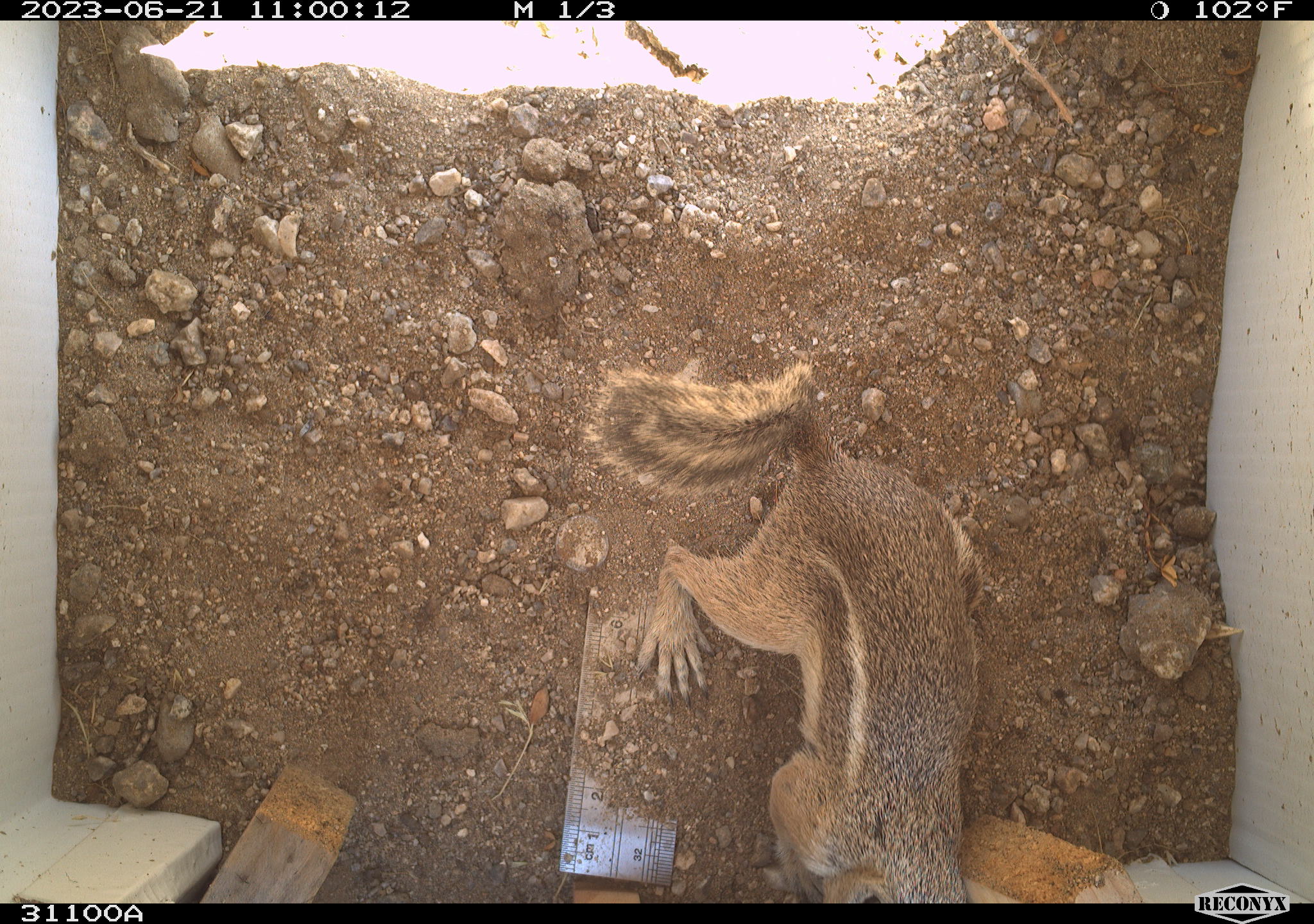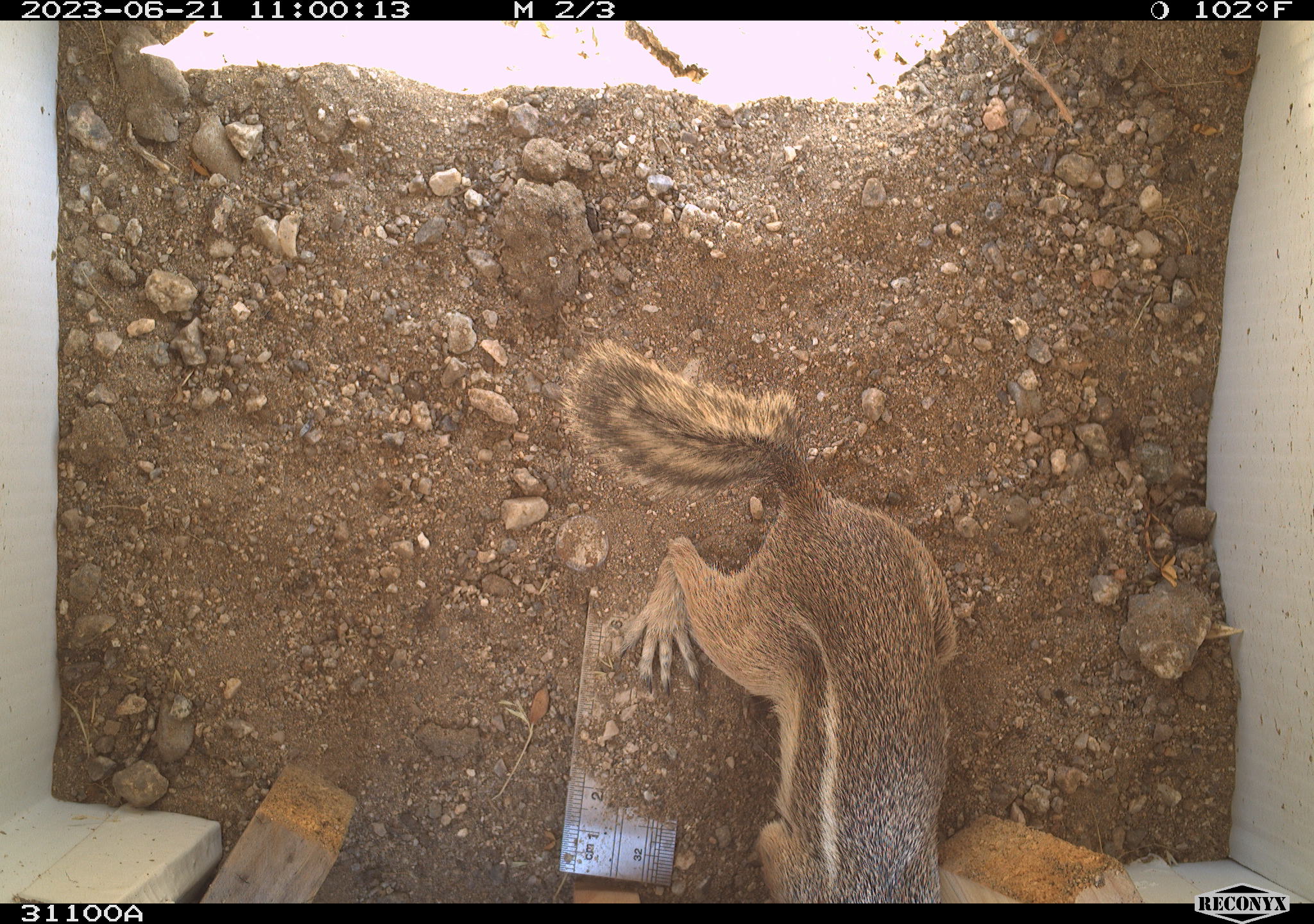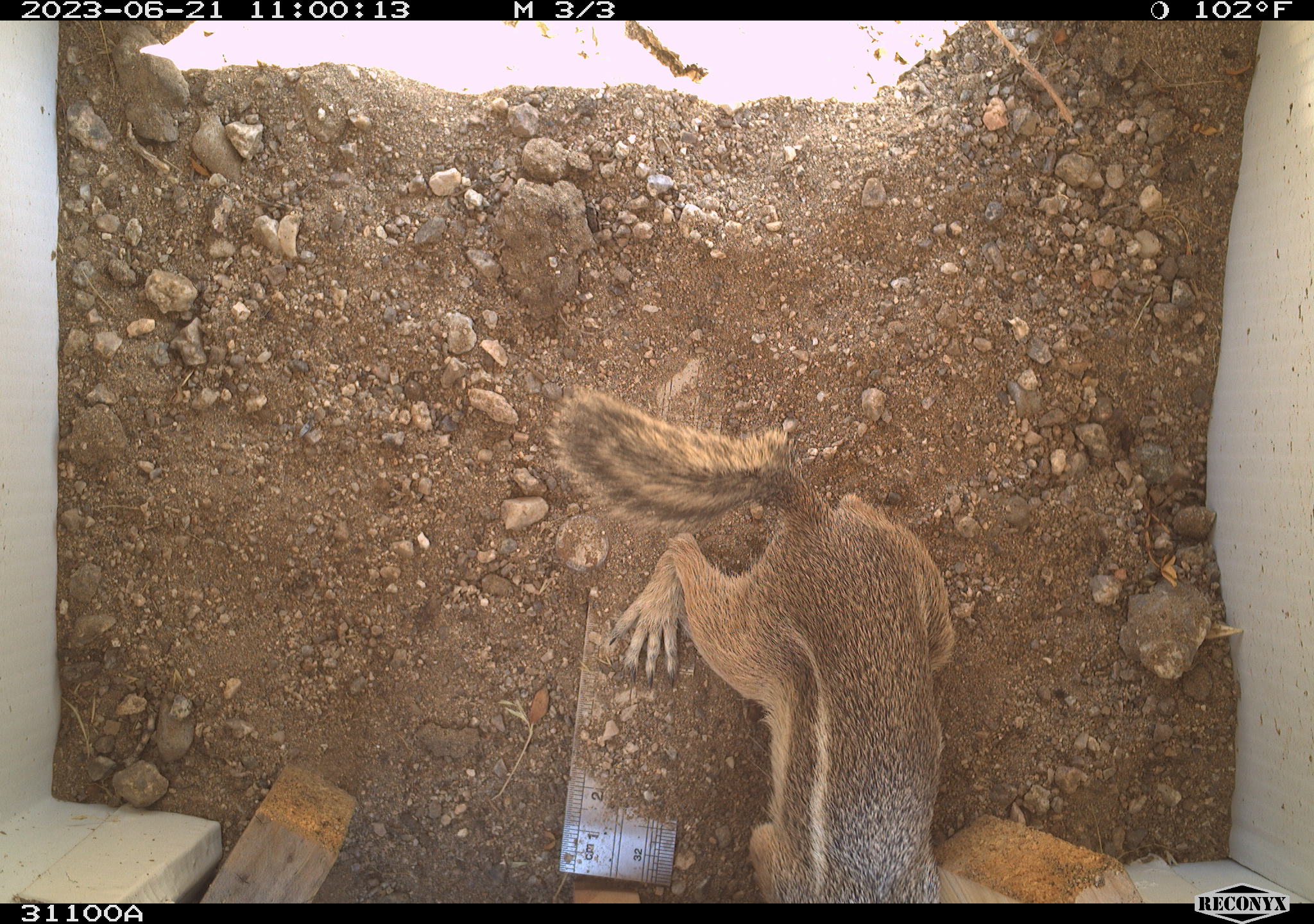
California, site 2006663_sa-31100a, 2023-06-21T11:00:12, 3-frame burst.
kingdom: Animalia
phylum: Chordata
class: Mammalia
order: Rodentia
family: Sciuridae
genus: Ammospermophilus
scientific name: Ammospermophilus leucurus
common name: white-tailed antelope squirrel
White-tailed antelope squirrel (Ammospermophilus leucurus).